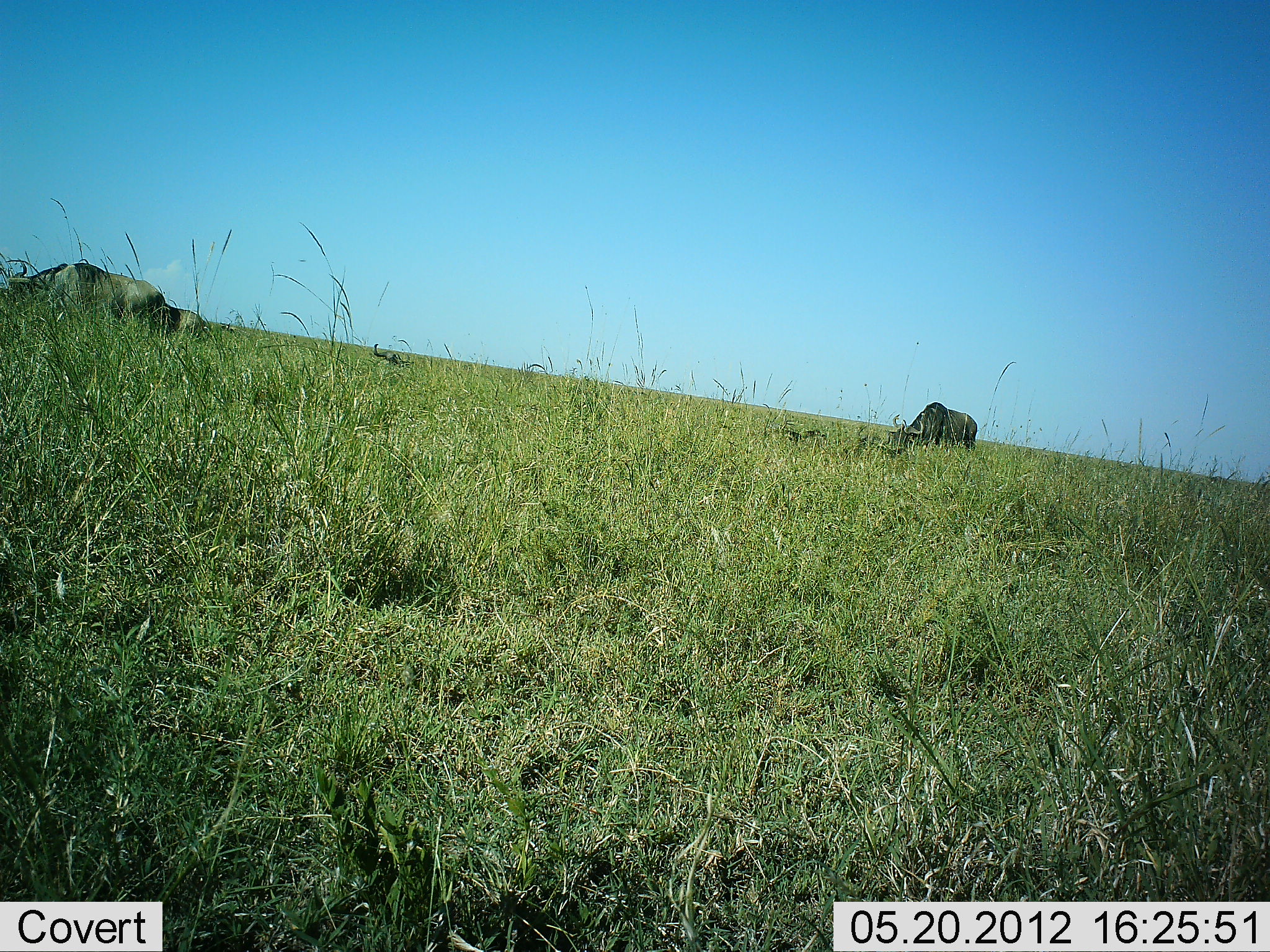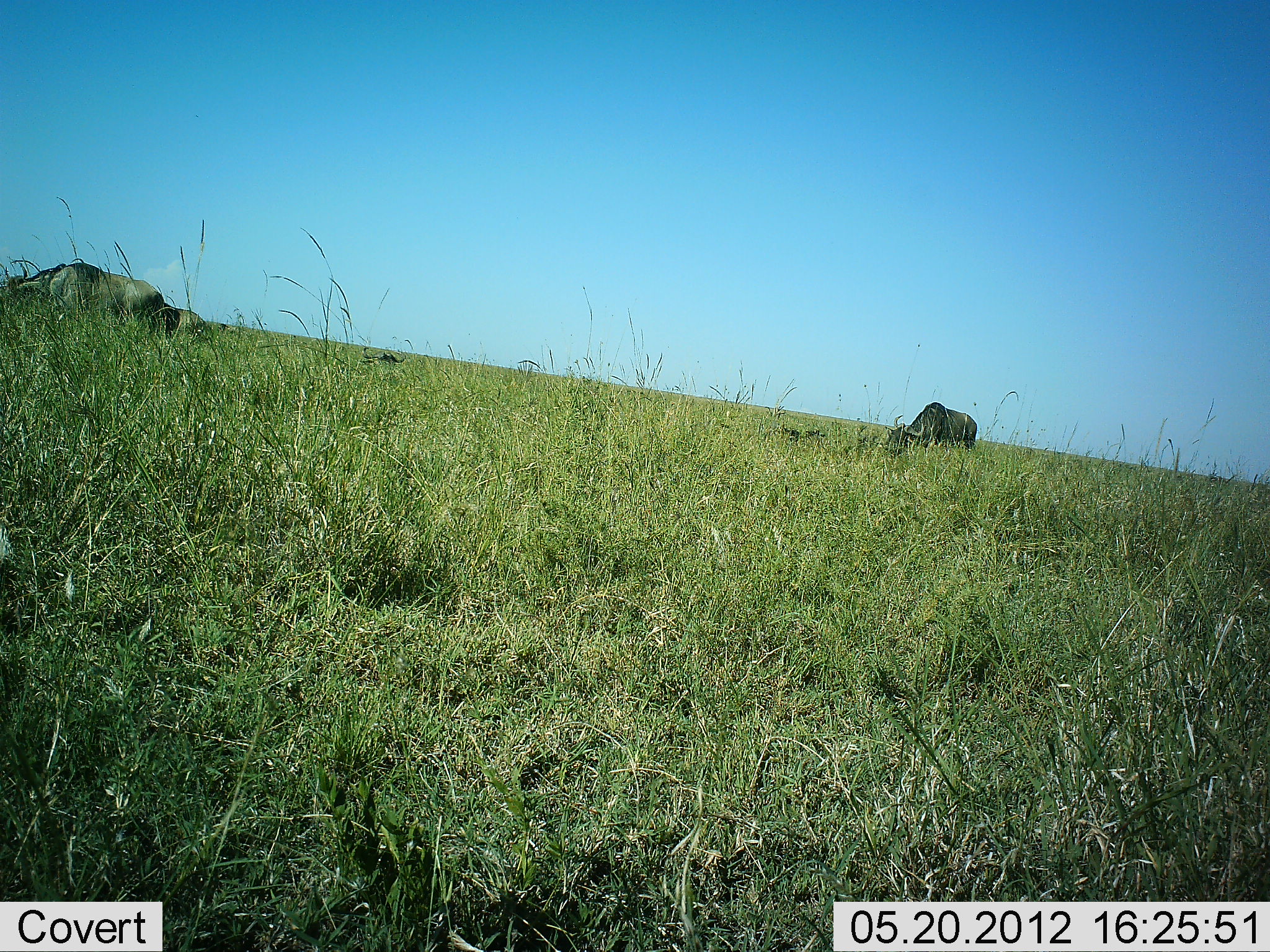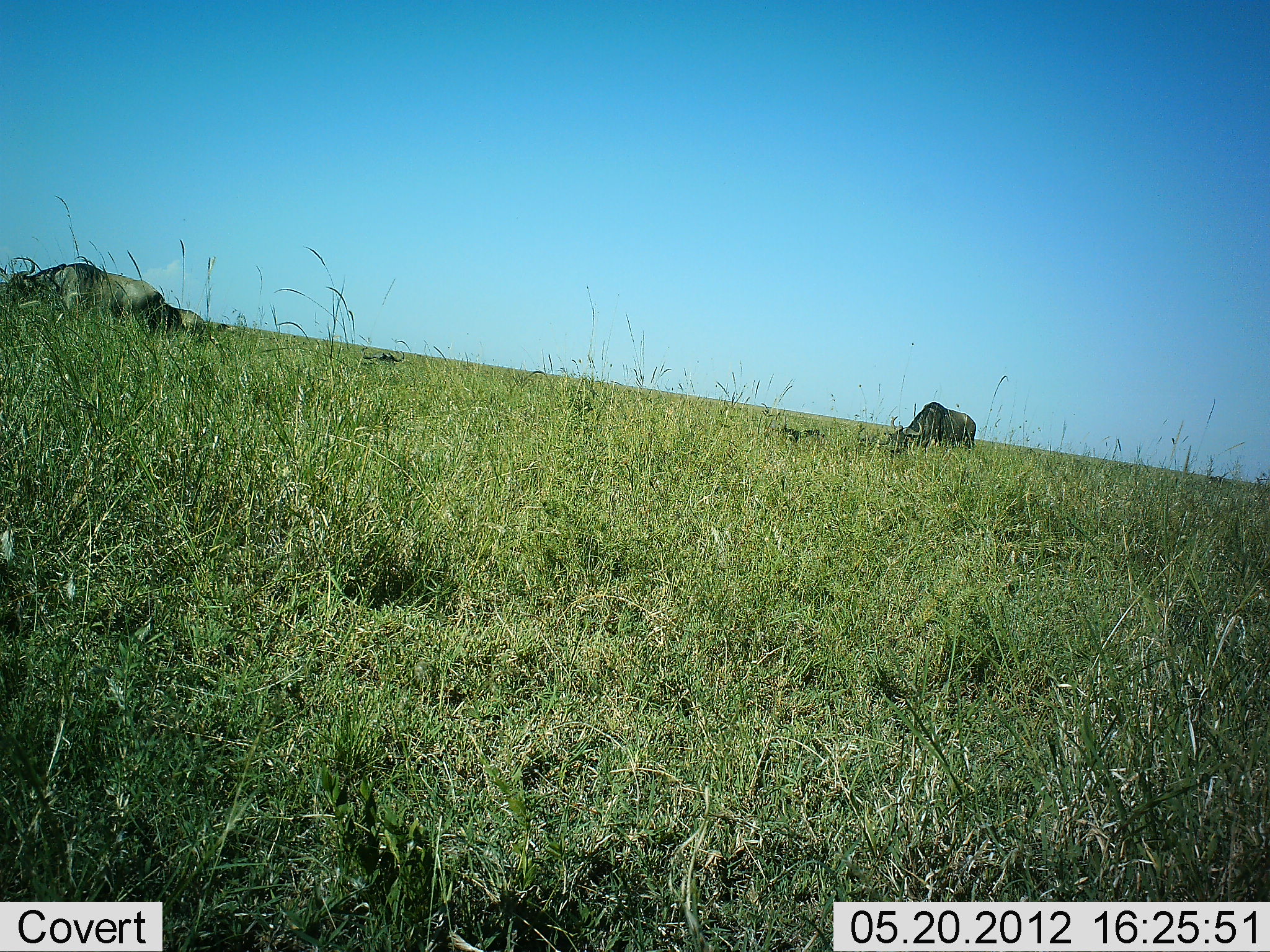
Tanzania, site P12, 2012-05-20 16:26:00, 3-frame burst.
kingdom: Animalia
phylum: Chordata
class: Mammalia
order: Artiodactyla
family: Bovidae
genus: Connochaetes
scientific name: Connochaetes taurinus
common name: blue wildebeest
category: wildebeest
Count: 3.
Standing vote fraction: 27%.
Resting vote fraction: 36%.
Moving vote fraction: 0%.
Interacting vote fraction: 0%.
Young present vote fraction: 0%.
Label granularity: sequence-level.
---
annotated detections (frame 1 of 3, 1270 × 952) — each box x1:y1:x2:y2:
animal: 0:258:167:329; 891:401:979:459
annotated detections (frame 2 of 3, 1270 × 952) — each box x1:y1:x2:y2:
animal: 0:262:162:317; 884:401:978:454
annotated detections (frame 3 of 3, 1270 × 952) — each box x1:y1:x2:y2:
animal: 1:256:166:332; 879:401:977:452